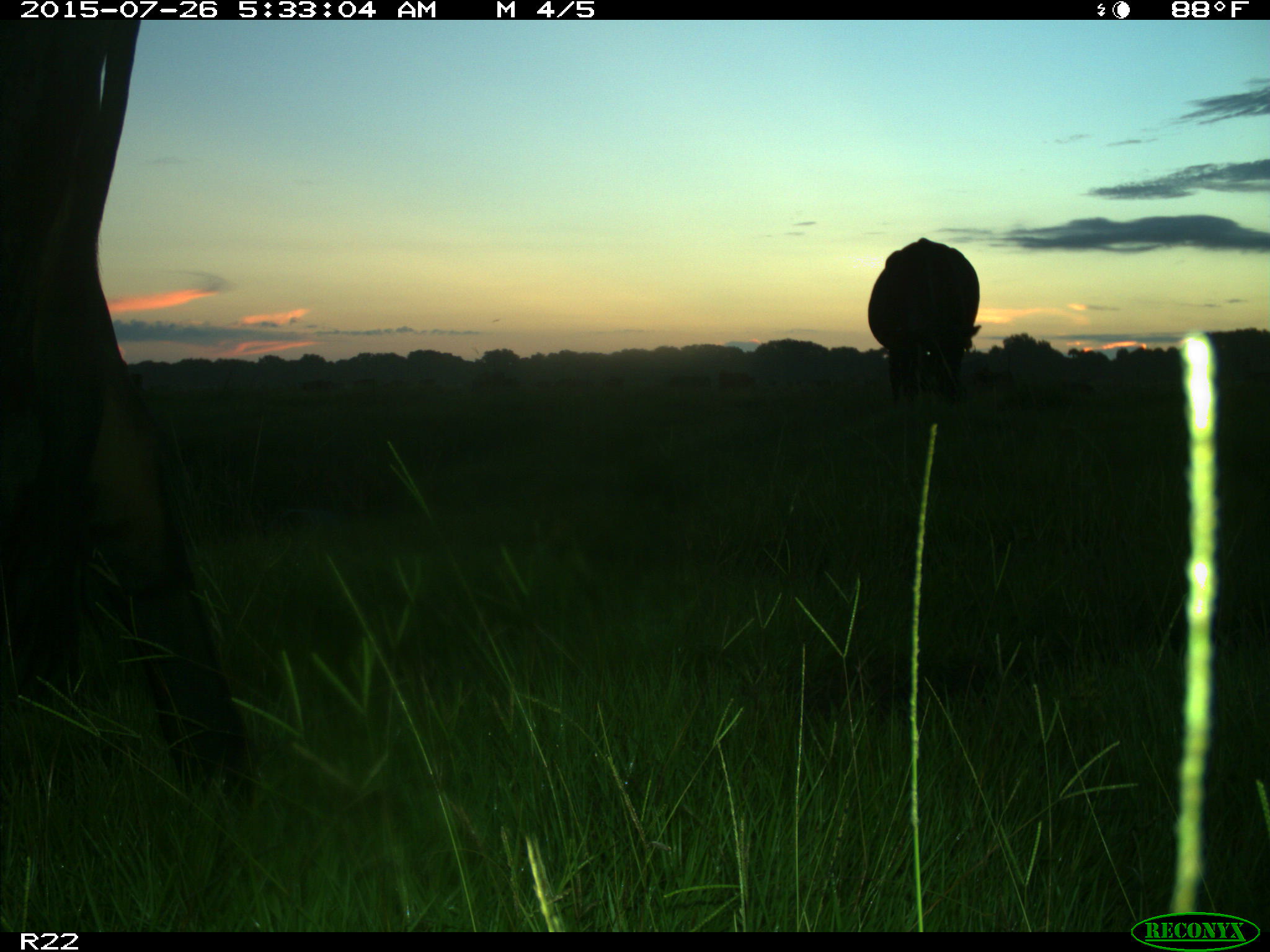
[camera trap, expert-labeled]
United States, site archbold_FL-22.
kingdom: Animalia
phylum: Chordata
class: Mammalia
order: Artiodactyla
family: Bovidae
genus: Bos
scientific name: Bos taurus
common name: domestic cow